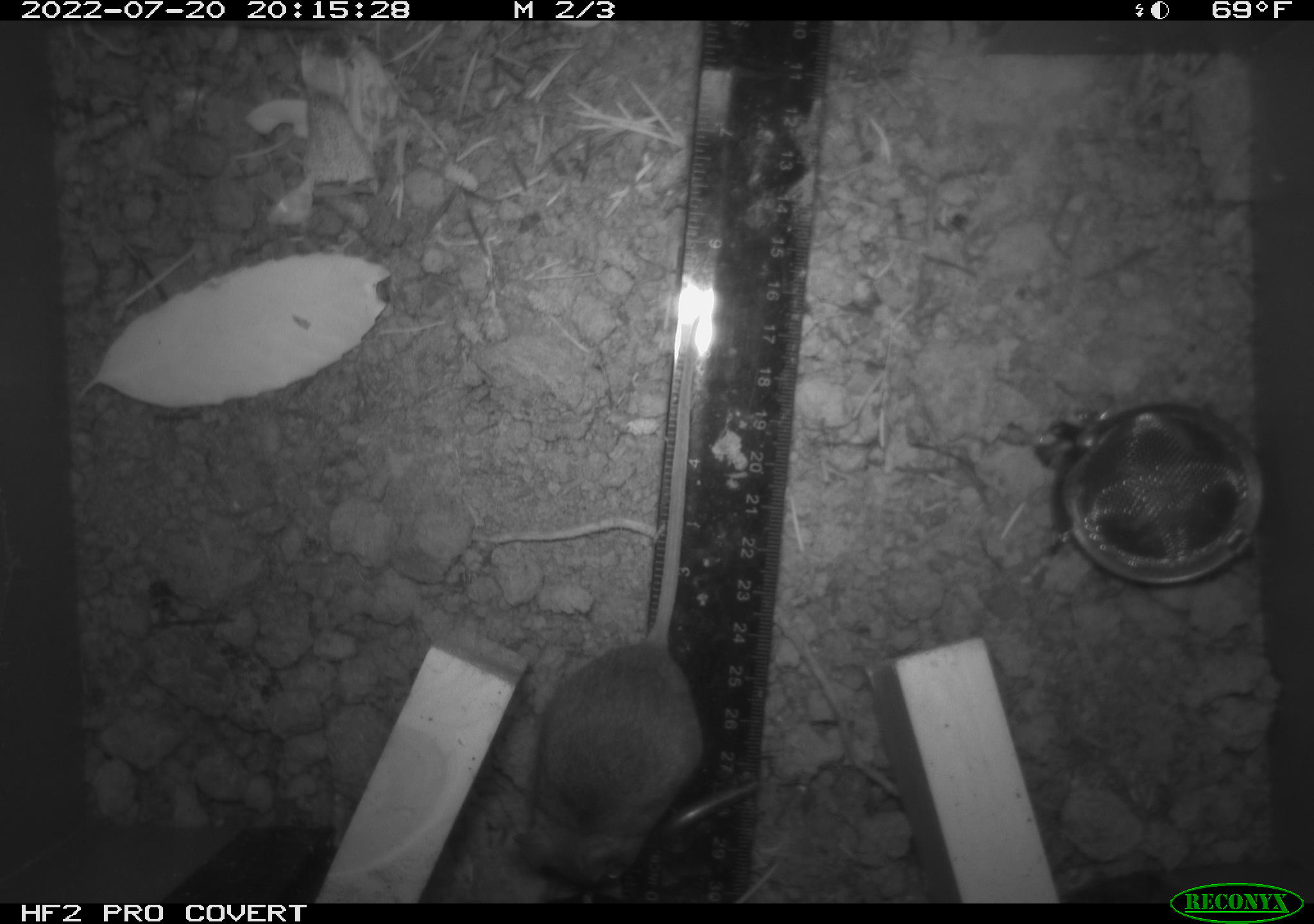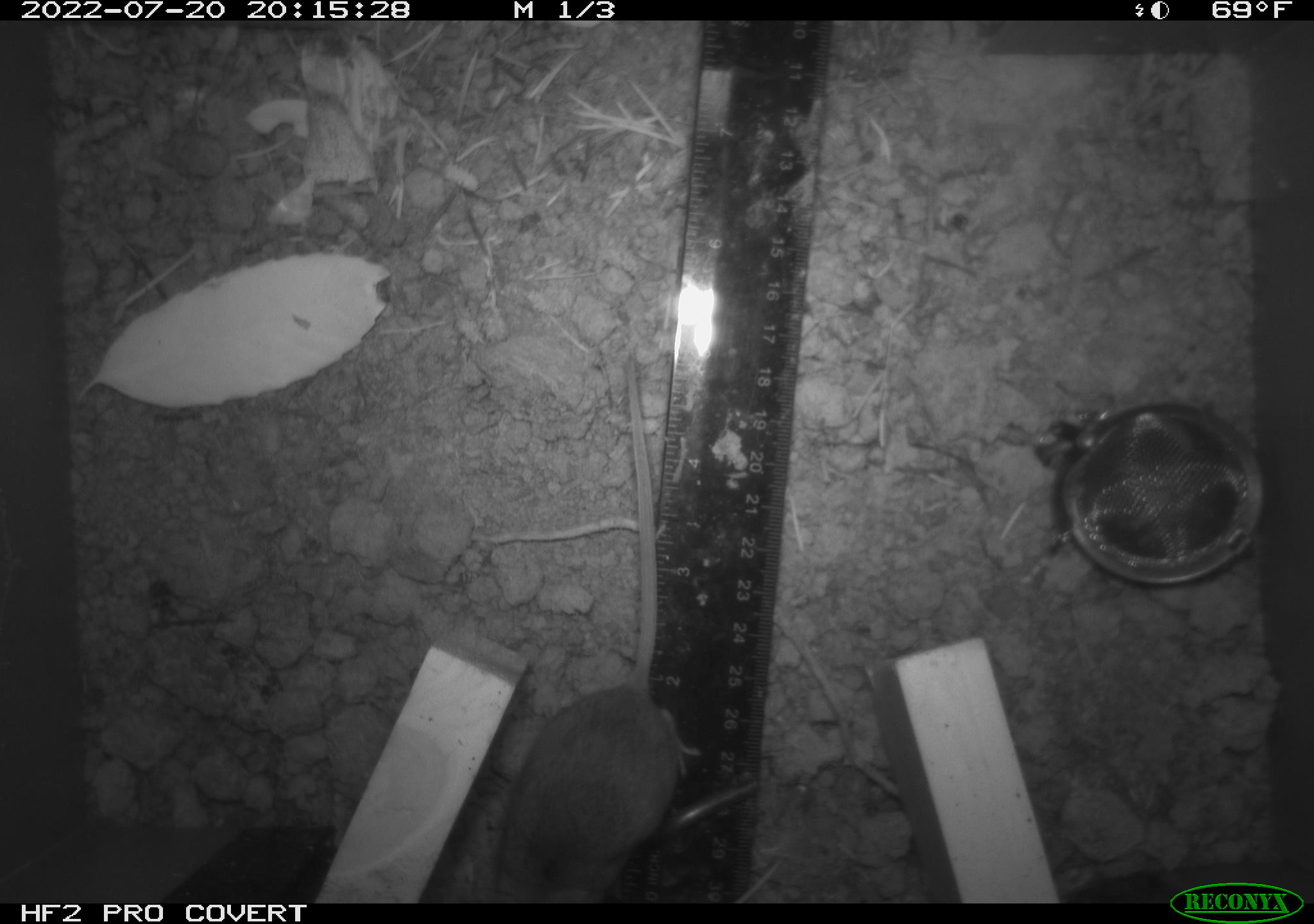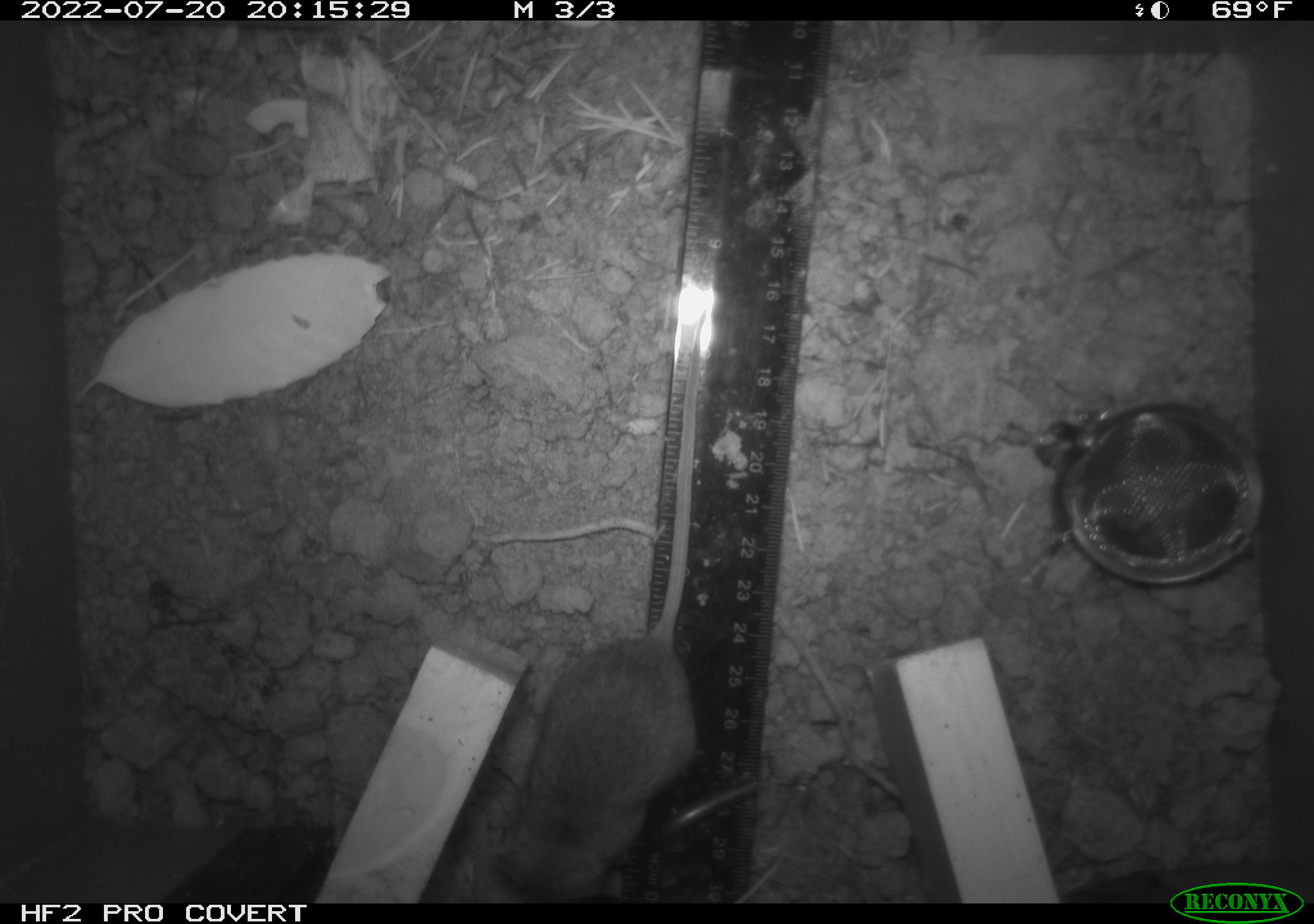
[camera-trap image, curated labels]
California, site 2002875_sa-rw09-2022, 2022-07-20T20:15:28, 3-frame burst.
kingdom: Animalia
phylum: Chordata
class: Mammalia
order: Rodentia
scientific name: Rodentia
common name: rodent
Rodent (Rodentia).